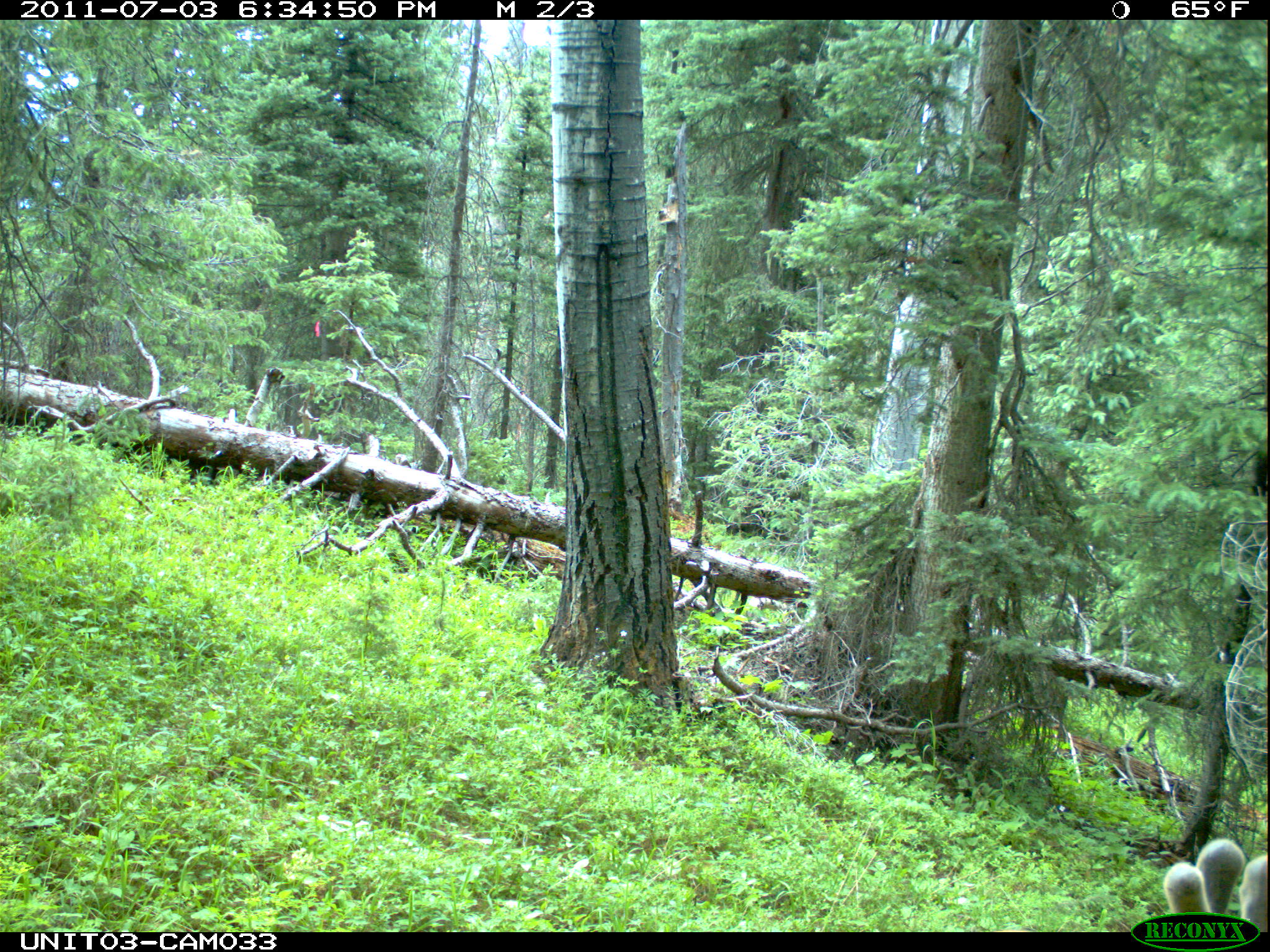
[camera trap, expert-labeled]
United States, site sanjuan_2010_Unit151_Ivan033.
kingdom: Animalia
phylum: Chordata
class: Mammalia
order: Artiodactyla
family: Cervidae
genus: Odocoileus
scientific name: Odocoileus hemionus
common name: mule deer